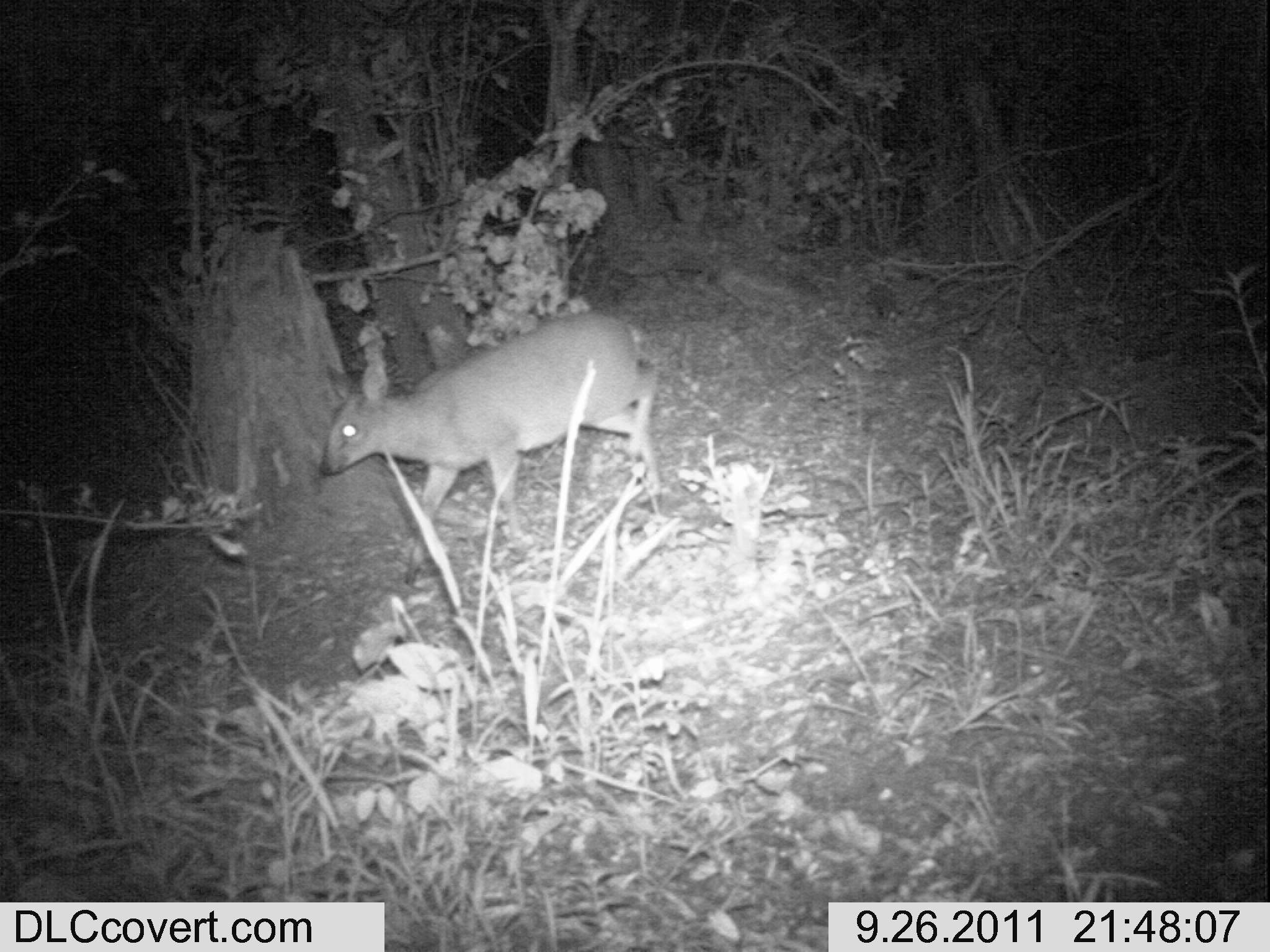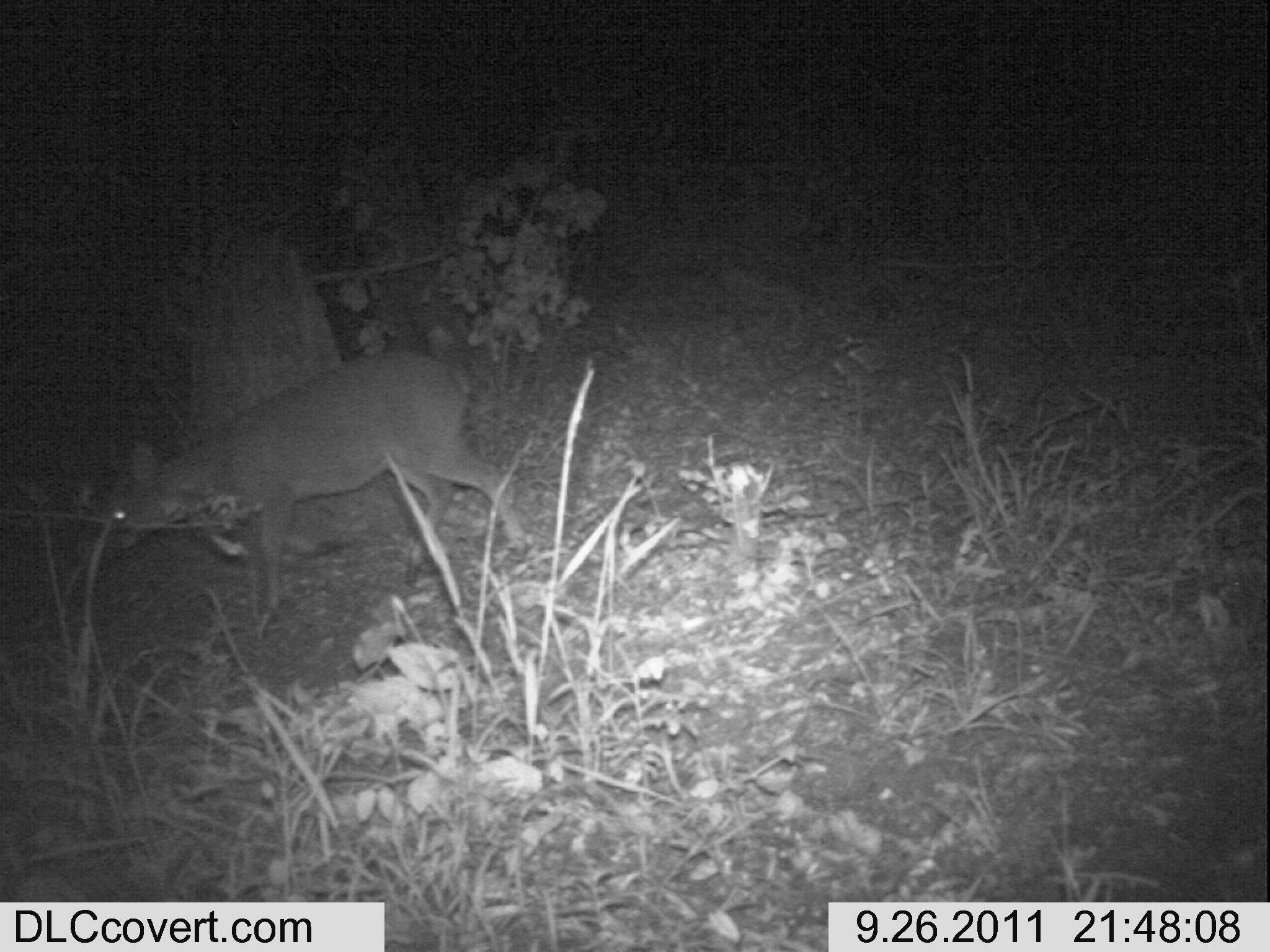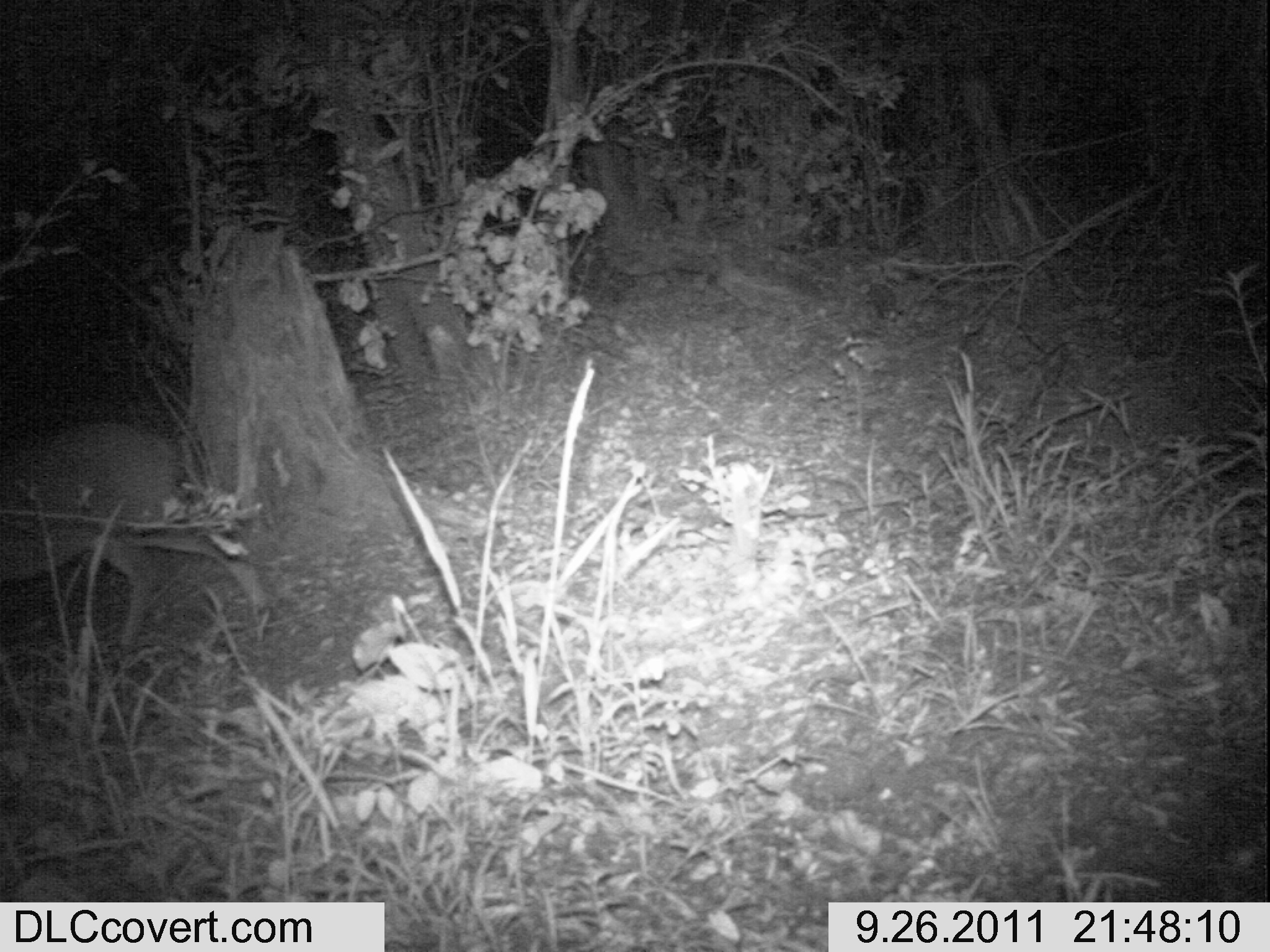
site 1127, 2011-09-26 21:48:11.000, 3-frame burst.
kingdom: Animalia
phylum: Chordata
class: Mammalia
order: Artiodactyla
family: Bovidae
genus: Sylvicapra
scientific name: Sylvicapra grimmia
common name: bush duiker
Sylvicapra grimmia (bush duiker), count 1.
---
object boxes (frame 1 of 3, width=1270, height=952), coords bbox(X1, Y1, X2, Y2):
sylvicapra grimmia: bbox(320, 310, 662, 586)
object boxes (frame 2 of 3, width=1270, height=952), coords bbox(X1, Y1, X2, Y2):
sylvicapra grimmia: bbox(100, 347, 526, 610)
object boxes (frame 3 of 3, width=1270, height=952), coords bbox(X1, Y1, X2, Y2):
sylvicapra grimmia: bbox(0, 418, 269, 649)